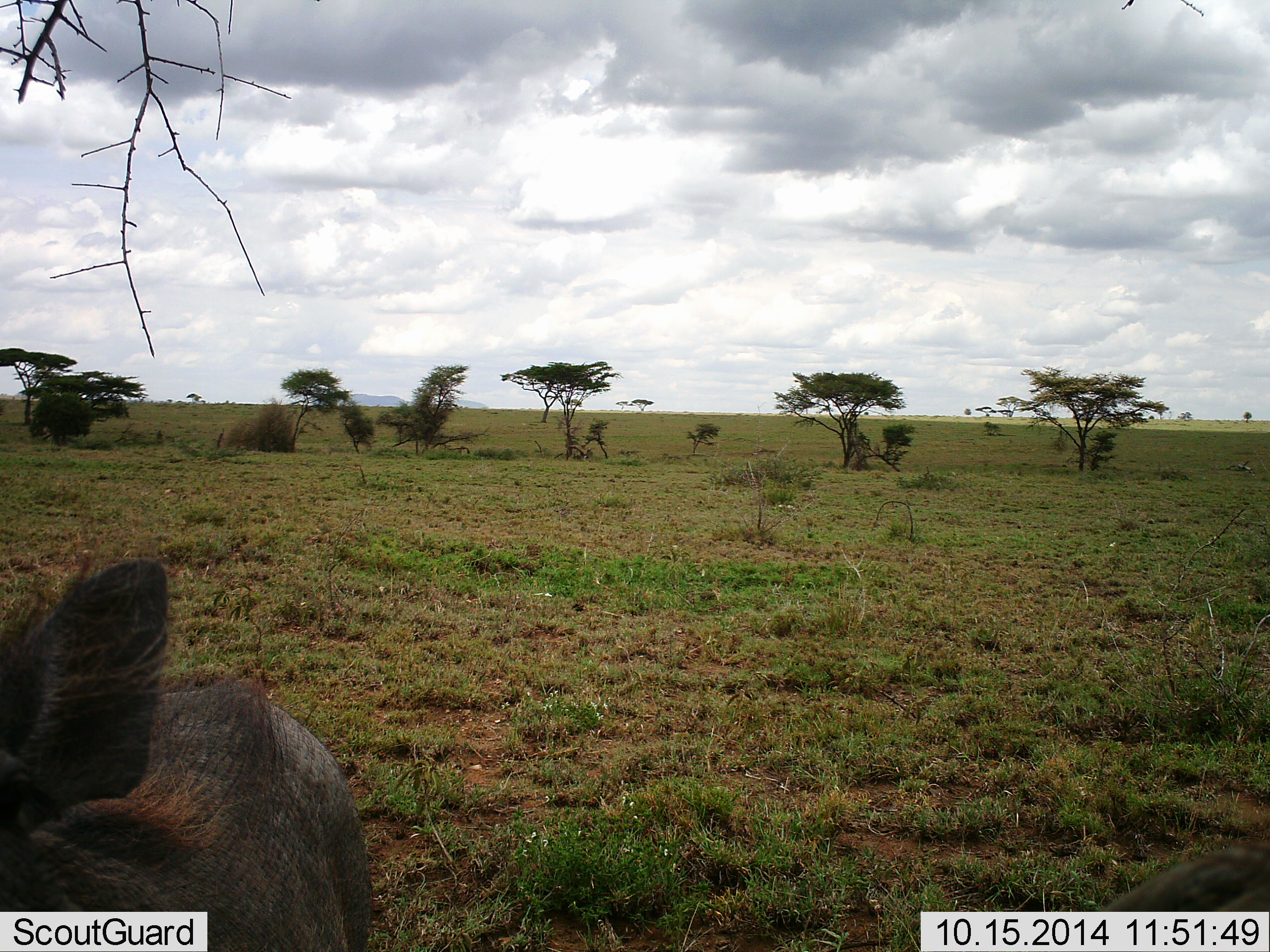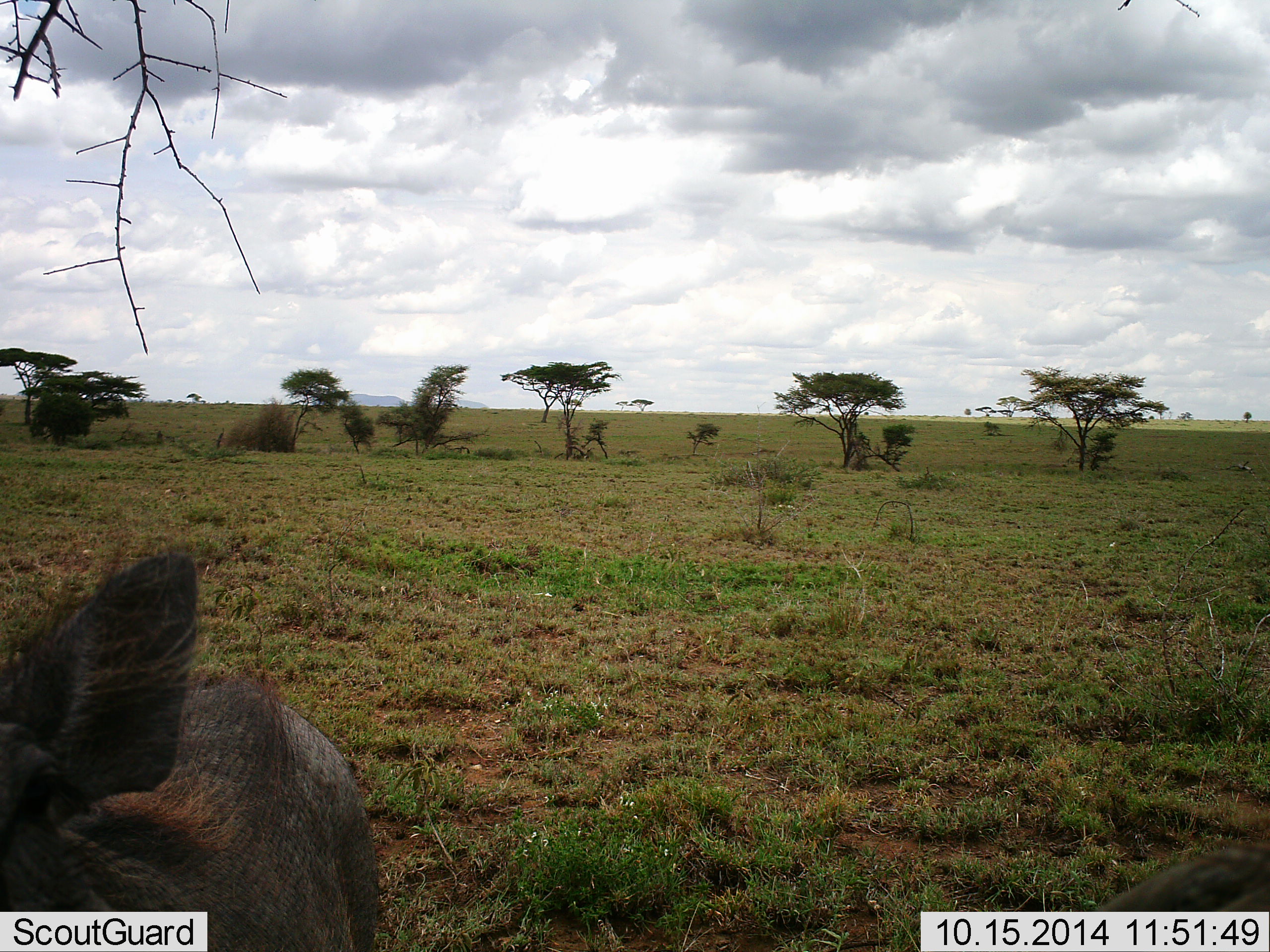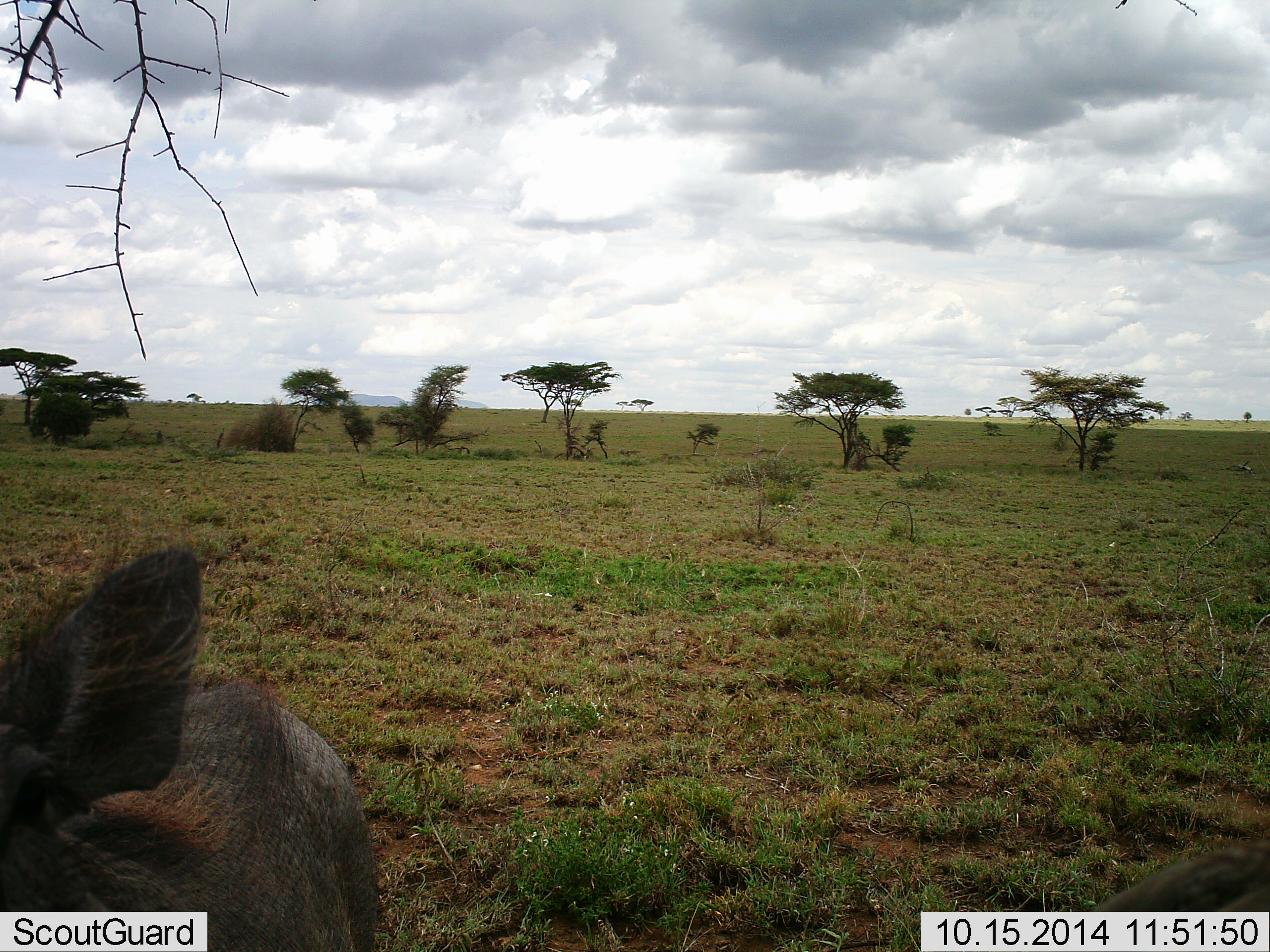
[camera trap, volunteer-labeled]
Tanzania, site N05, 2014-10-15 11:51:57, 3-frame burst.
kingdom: Animalia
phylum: Chordata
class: Mammalia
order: Artiodactyla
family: Suidae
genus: Phacochoerus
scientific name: Phacochoerus africanus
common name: warthog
Warthog (Phacochoerus africanus), count 1. Behavior (volunteer vote fractions): standing 100%, resting 0%, moving 0%, interacting 0%. Young present (vote fraction): 0%. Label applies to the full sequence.